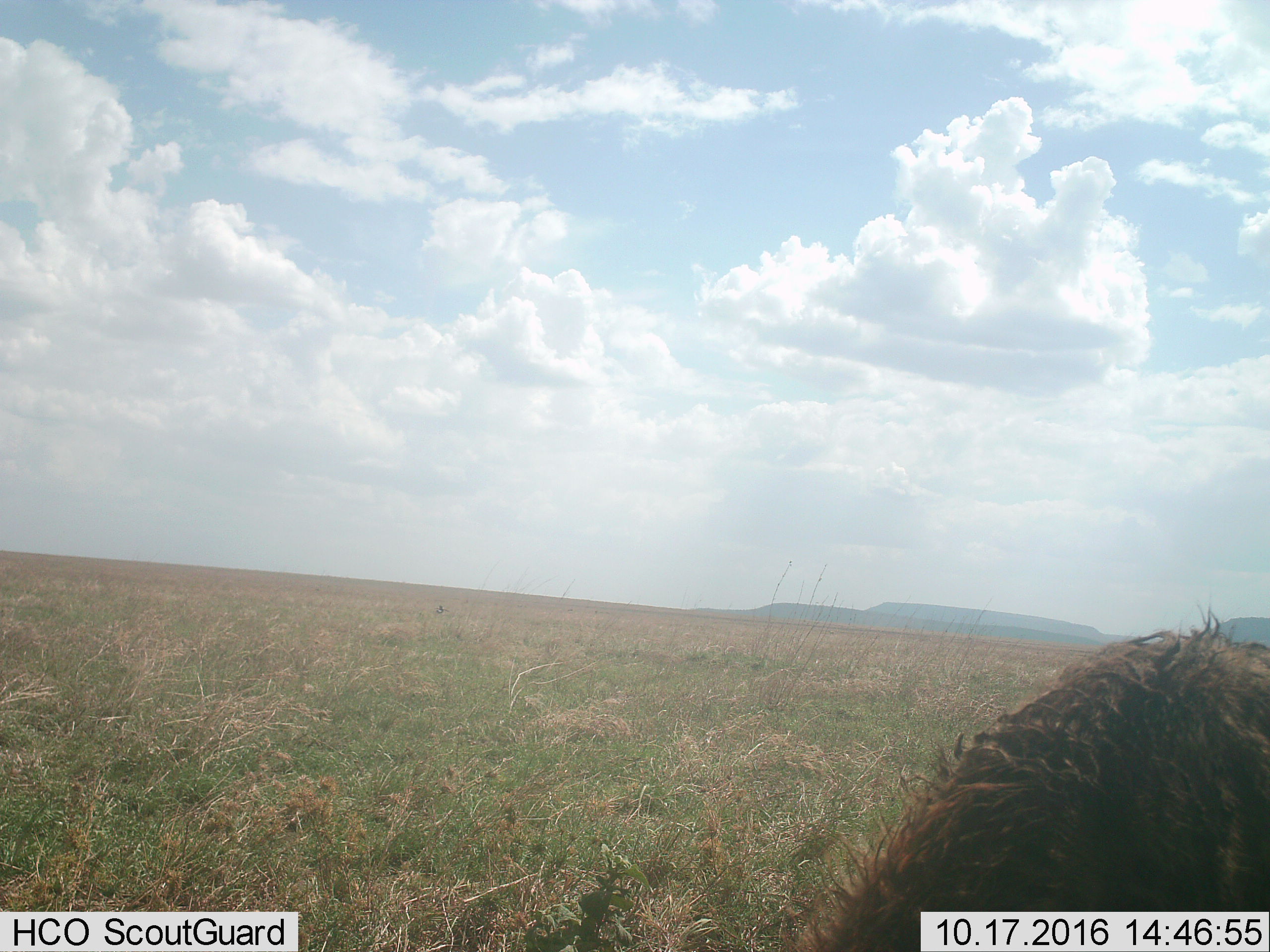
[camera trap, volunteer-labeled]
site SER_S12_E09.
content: unidentified animal